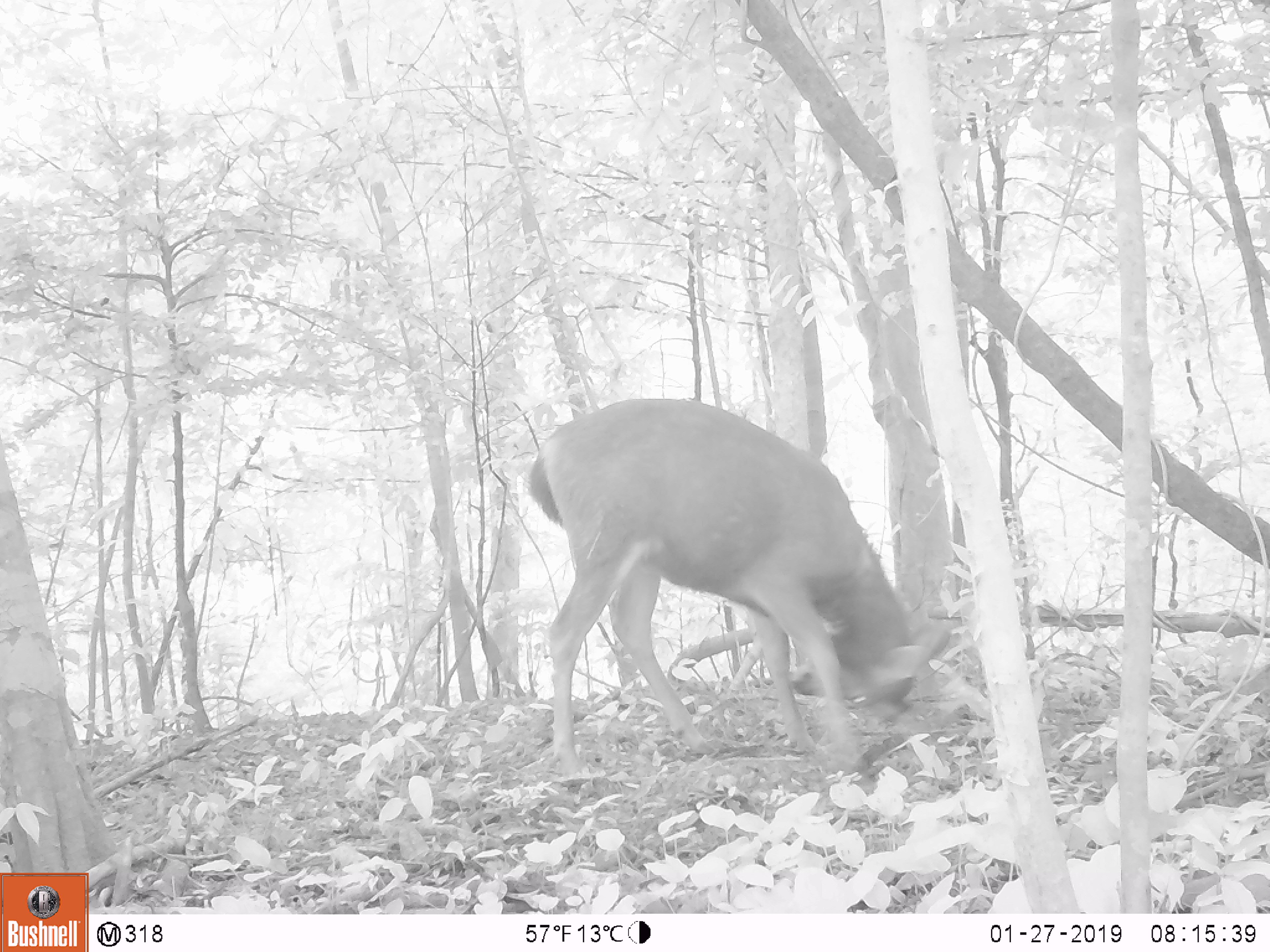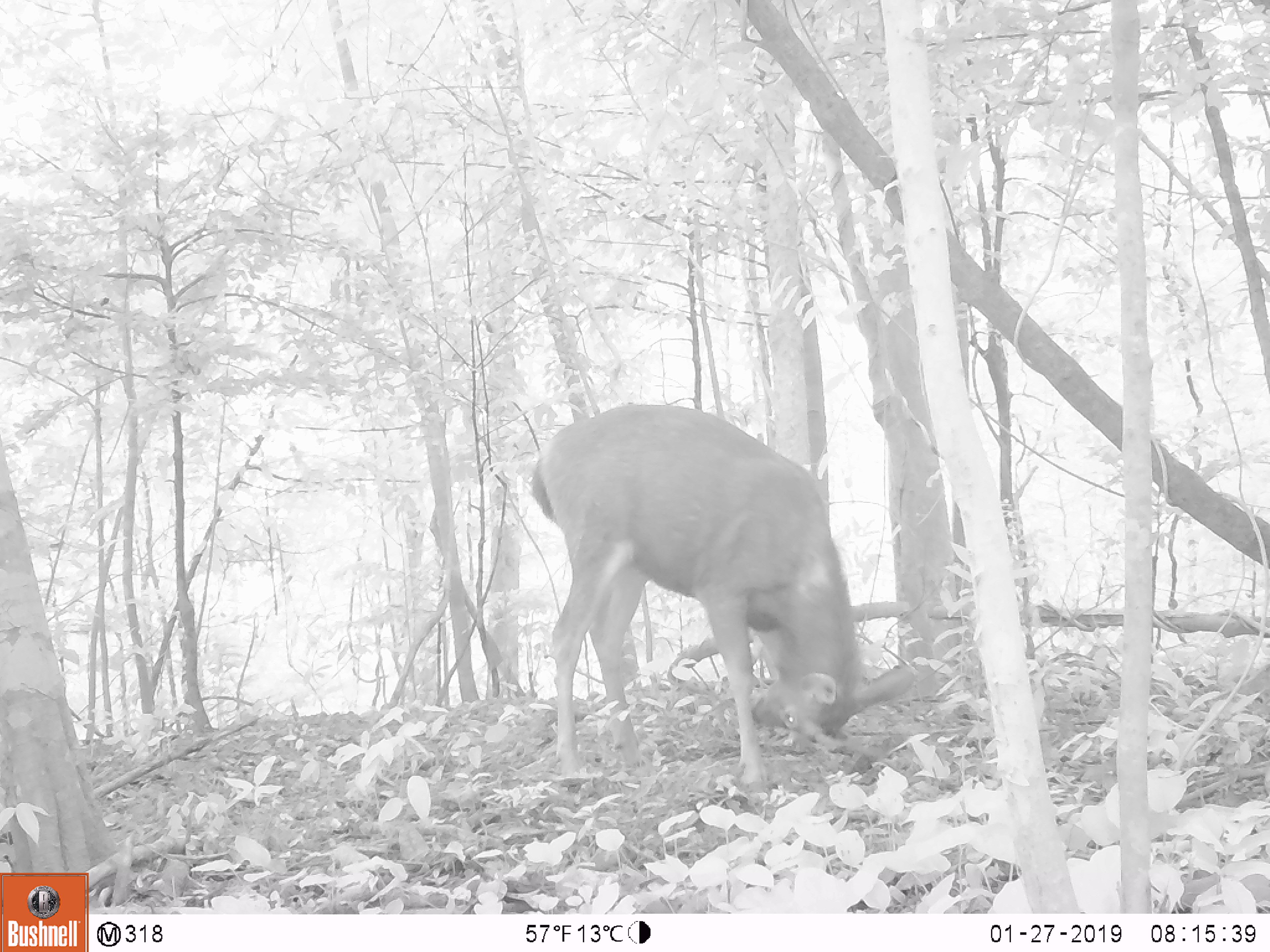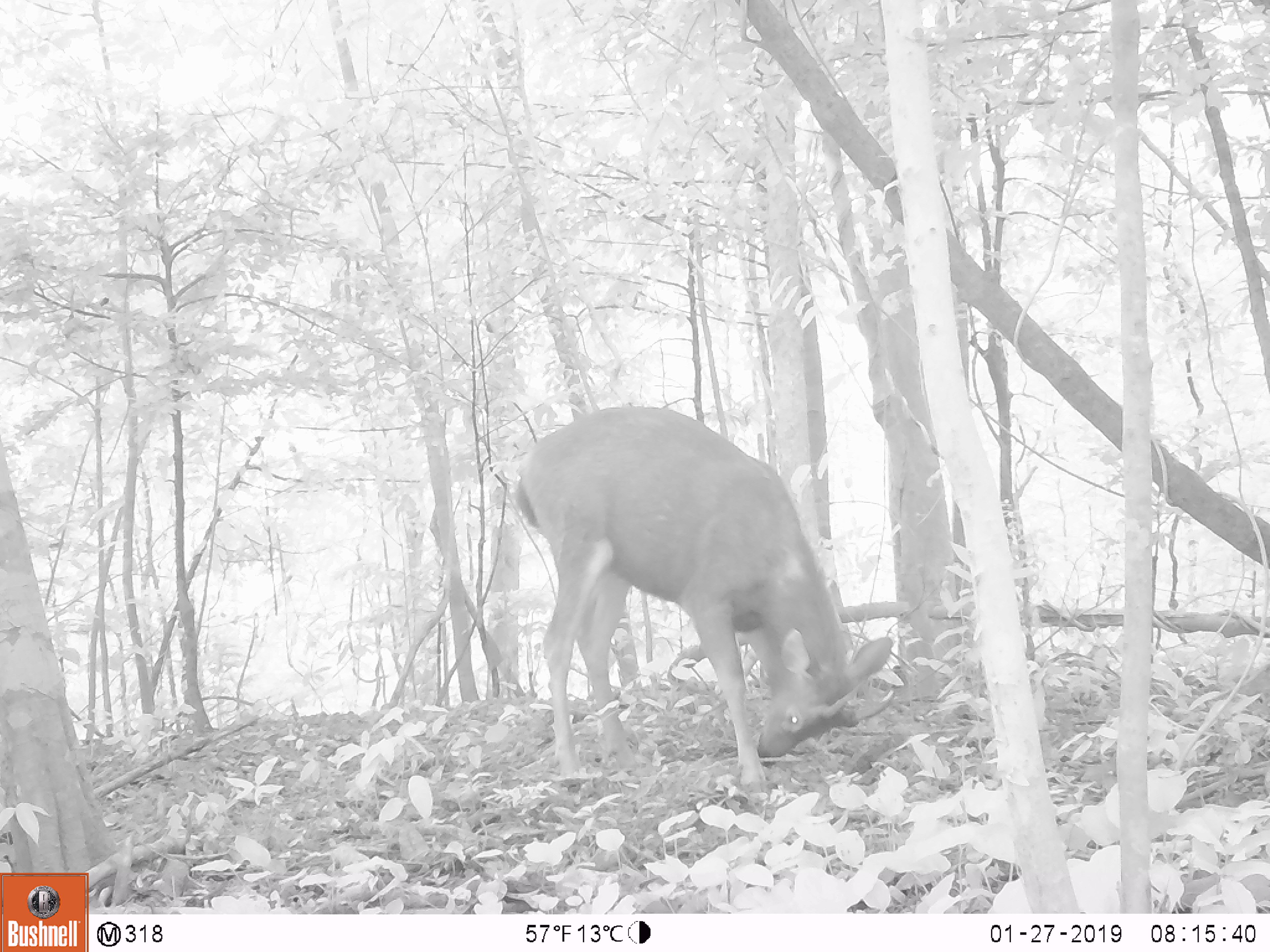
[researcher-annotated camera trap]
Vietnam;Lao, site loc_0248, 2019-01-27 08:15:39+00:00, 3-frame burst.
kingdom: Animalia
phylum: Chordata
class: Mammalia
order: Artiodactyla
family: Cervidae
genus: Rusa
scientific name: Rusa unicolor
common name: sambar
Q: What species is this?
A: Sambar (Rusa unicolor).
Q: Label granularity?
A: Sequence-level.